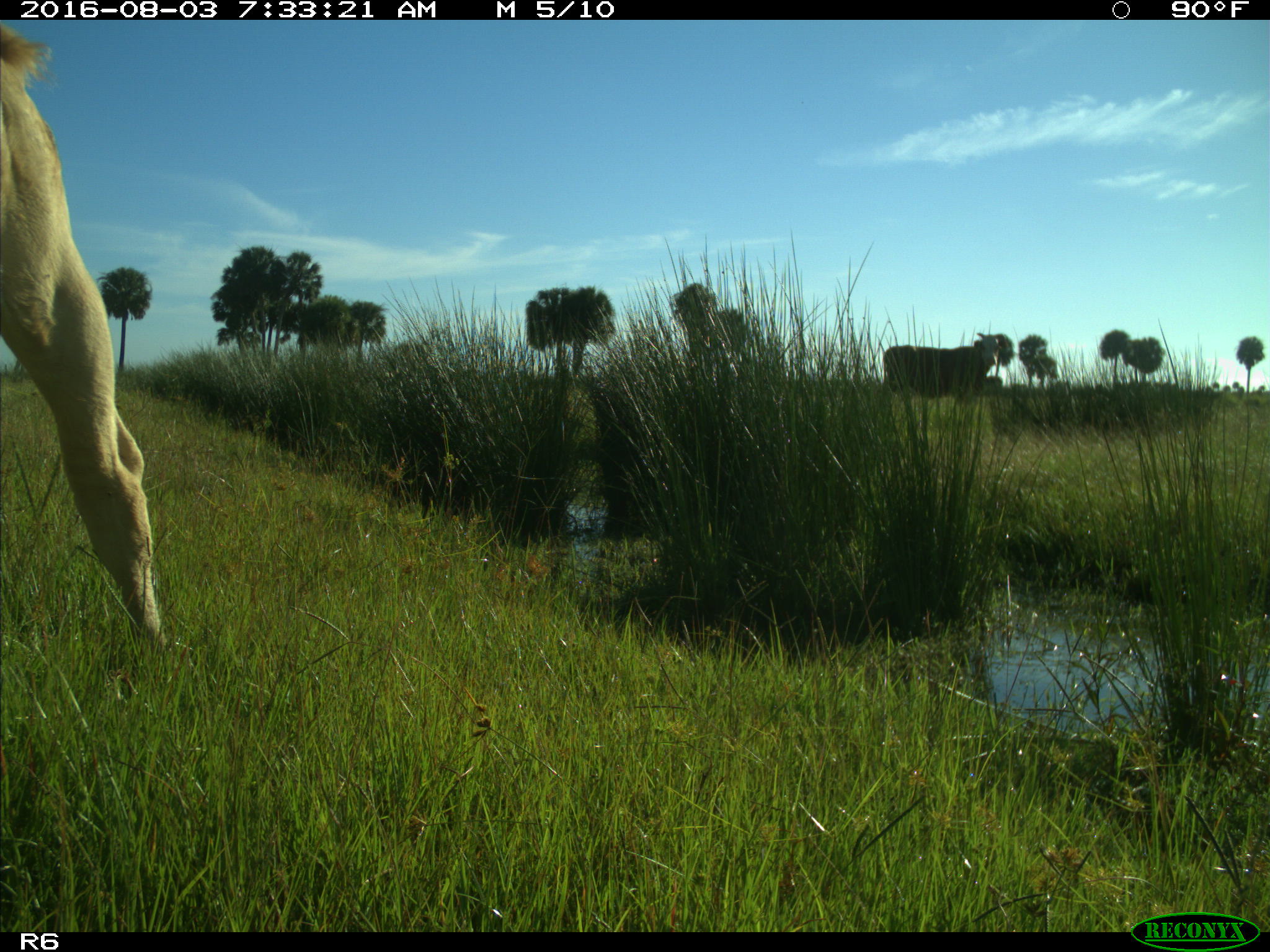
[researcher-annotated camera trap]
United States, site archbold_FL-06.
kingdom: Animalia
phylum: Chordata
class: Mammalia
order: Artiodactyla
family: Bovidae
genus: Bos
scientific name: Bos taurus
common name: domestic cow